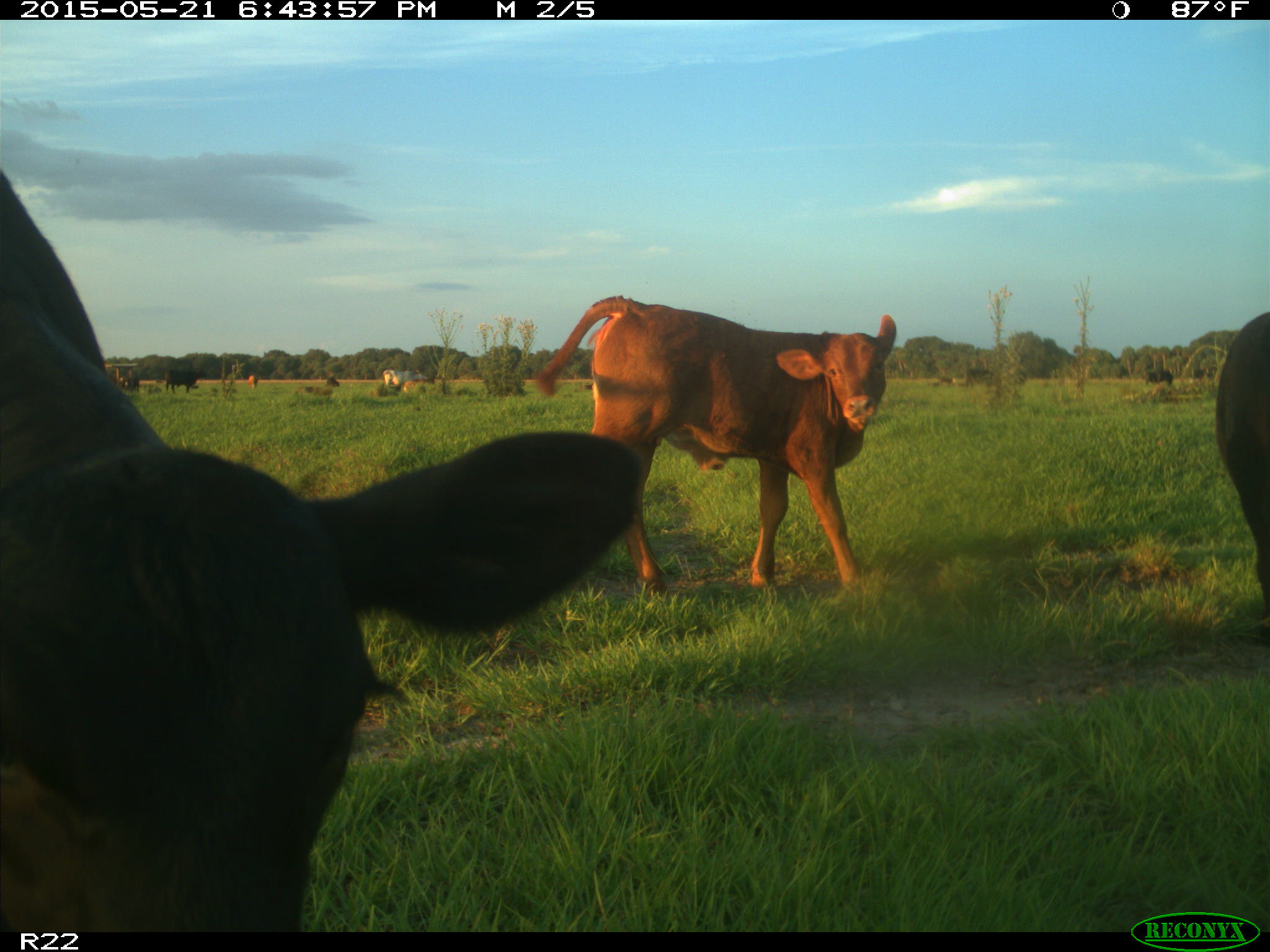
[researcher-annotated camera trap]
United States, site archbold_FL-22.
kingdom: Animalia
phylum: Chordata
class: Mammalia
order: Artiodactyla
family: Bovidae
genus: Bos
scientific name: Bos taurus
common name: domestic cow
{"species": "Bos taurus (domestic cow)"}